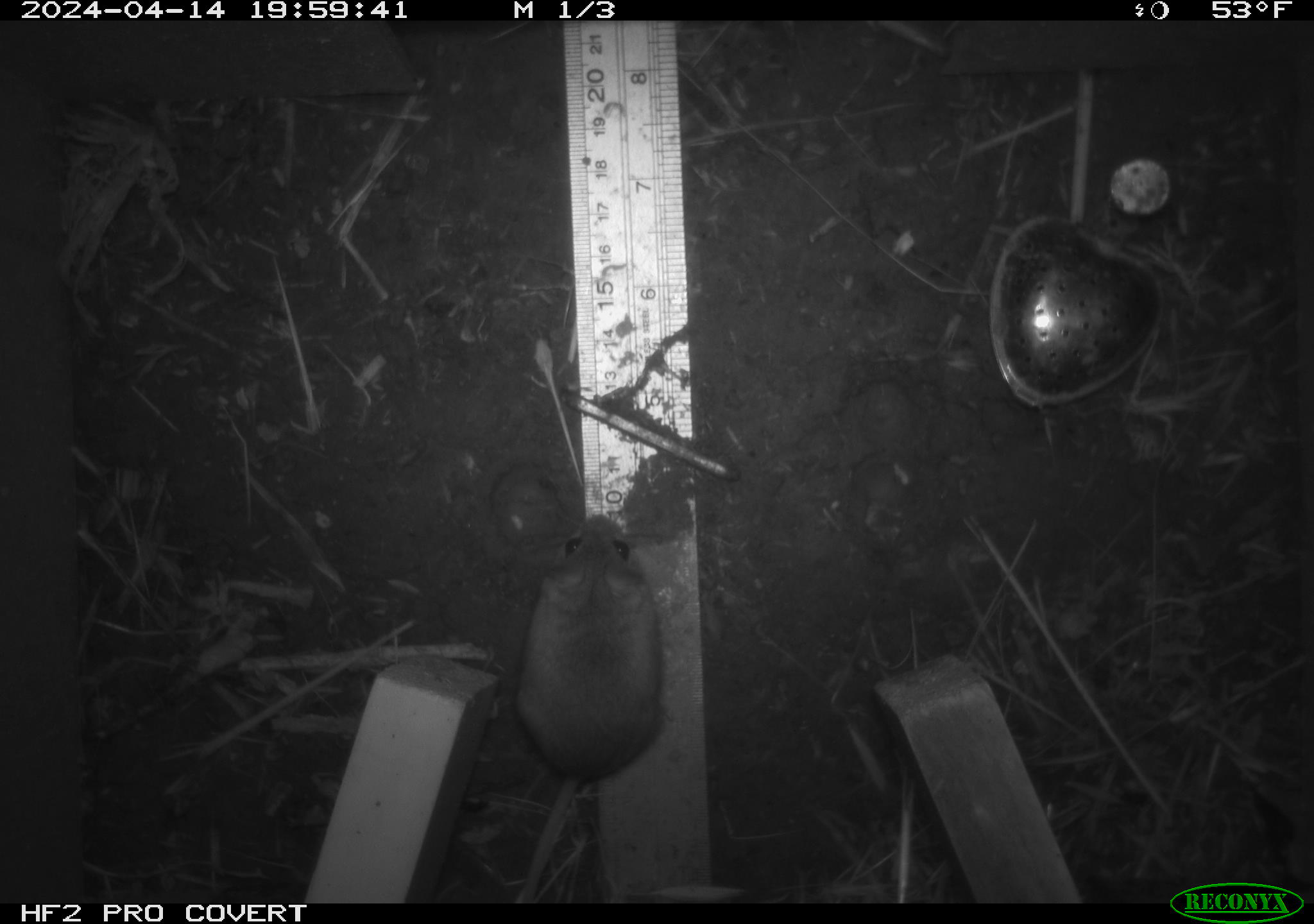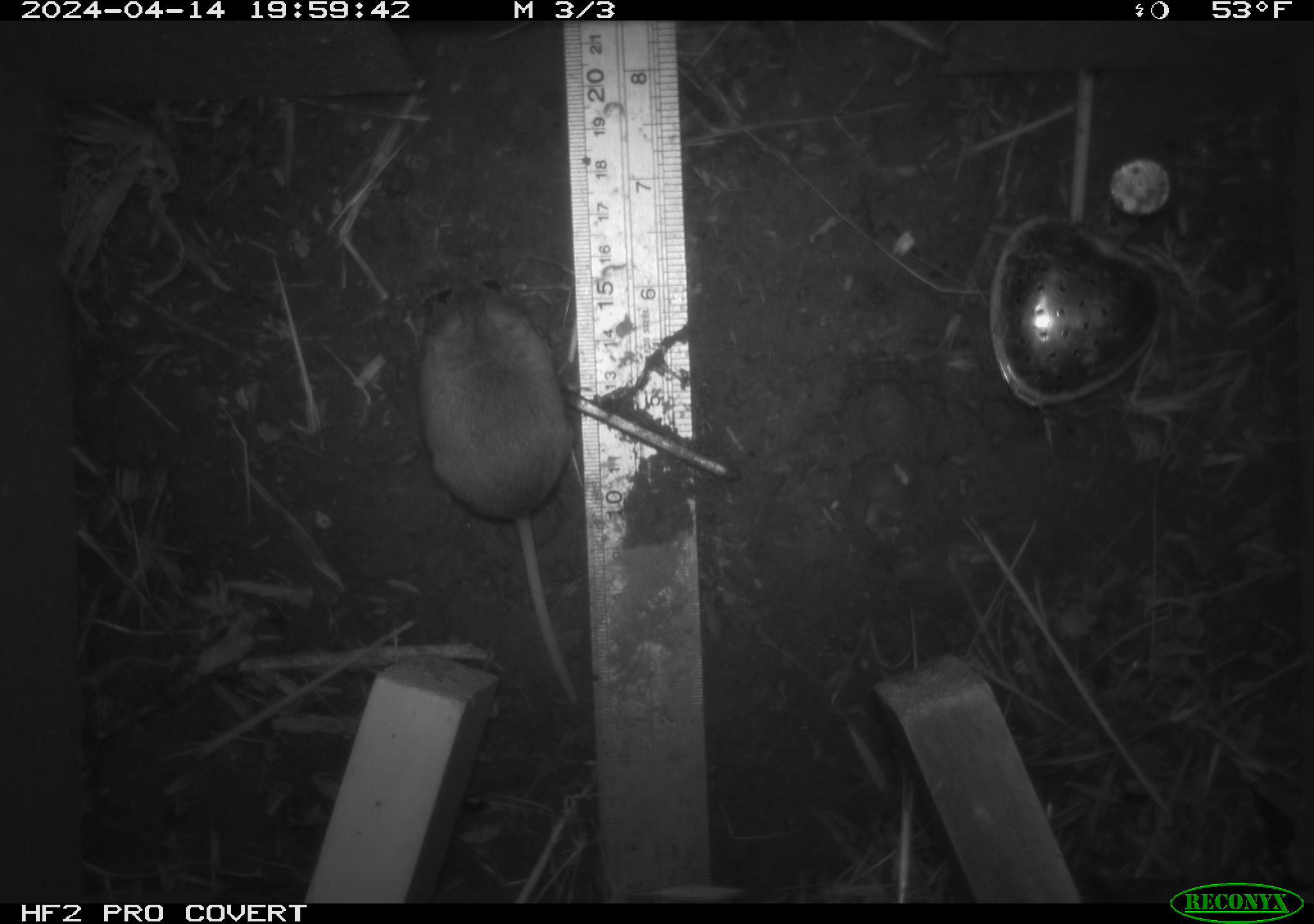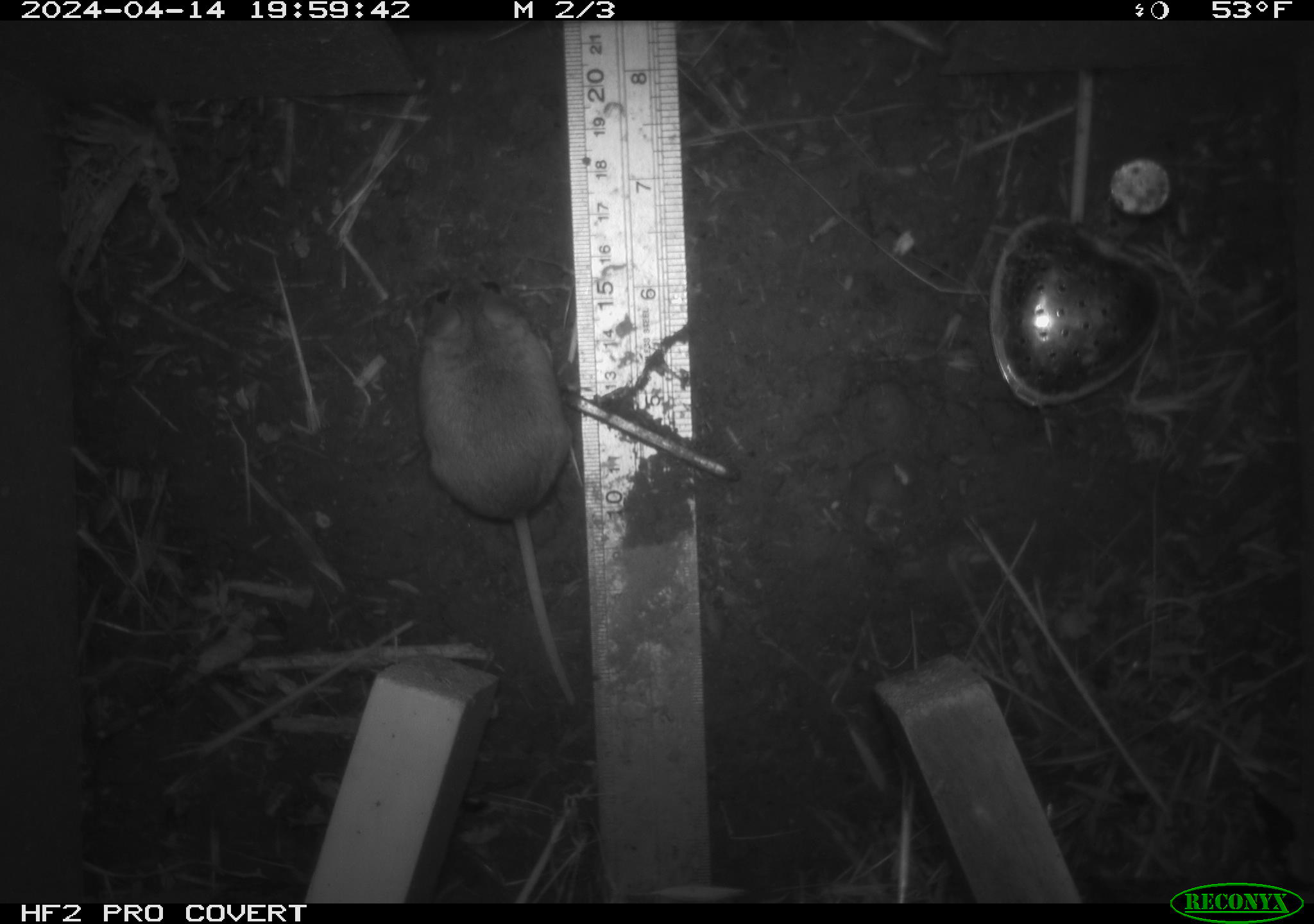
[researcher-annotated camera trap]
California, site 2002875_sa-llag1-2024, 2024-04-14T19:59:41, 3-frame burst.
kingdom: Animalia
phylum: Chordata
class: Mammalia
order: Rodentia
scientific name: Rodentia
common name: mouse species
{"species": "mouse species (Rodentia)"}